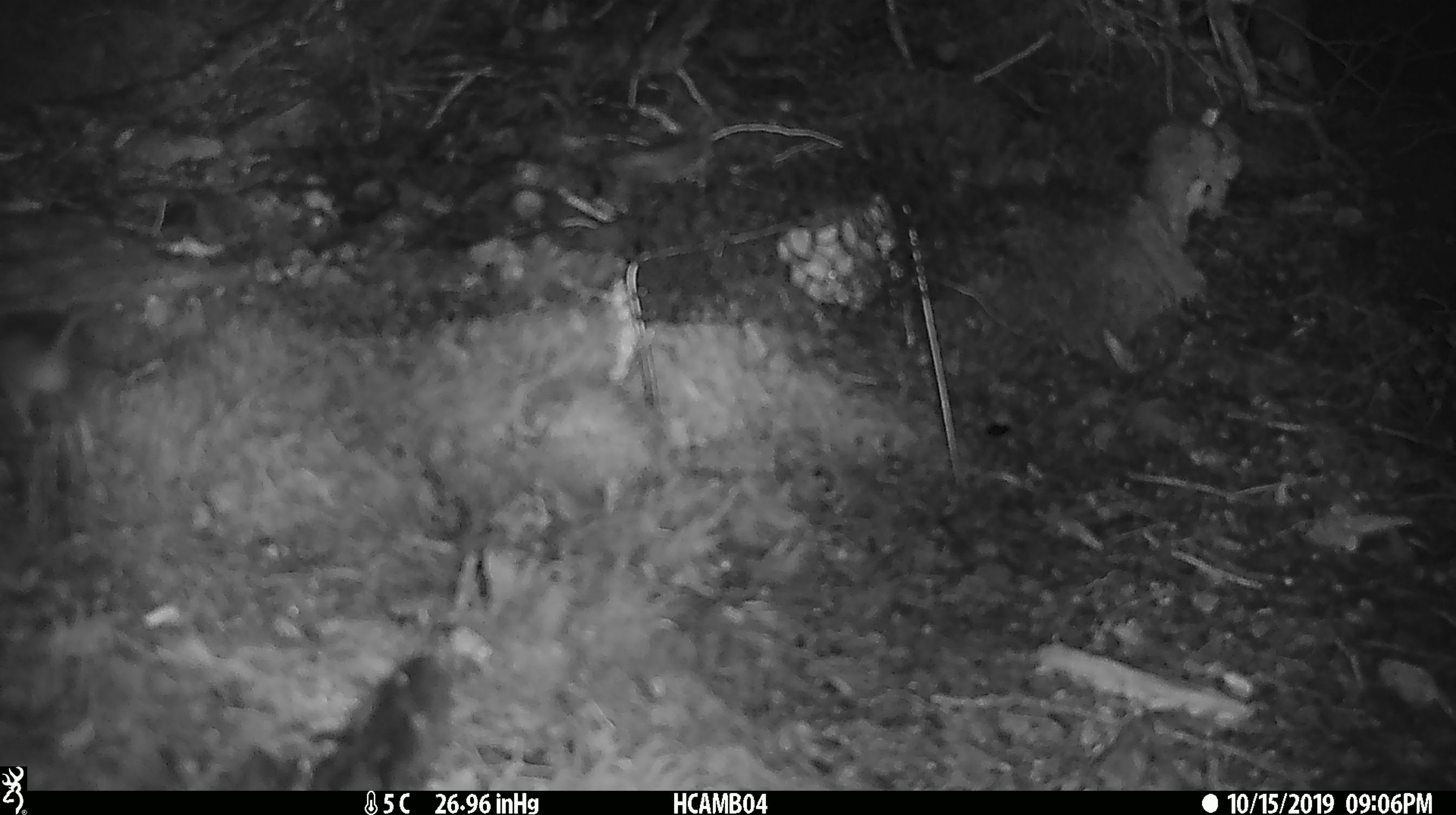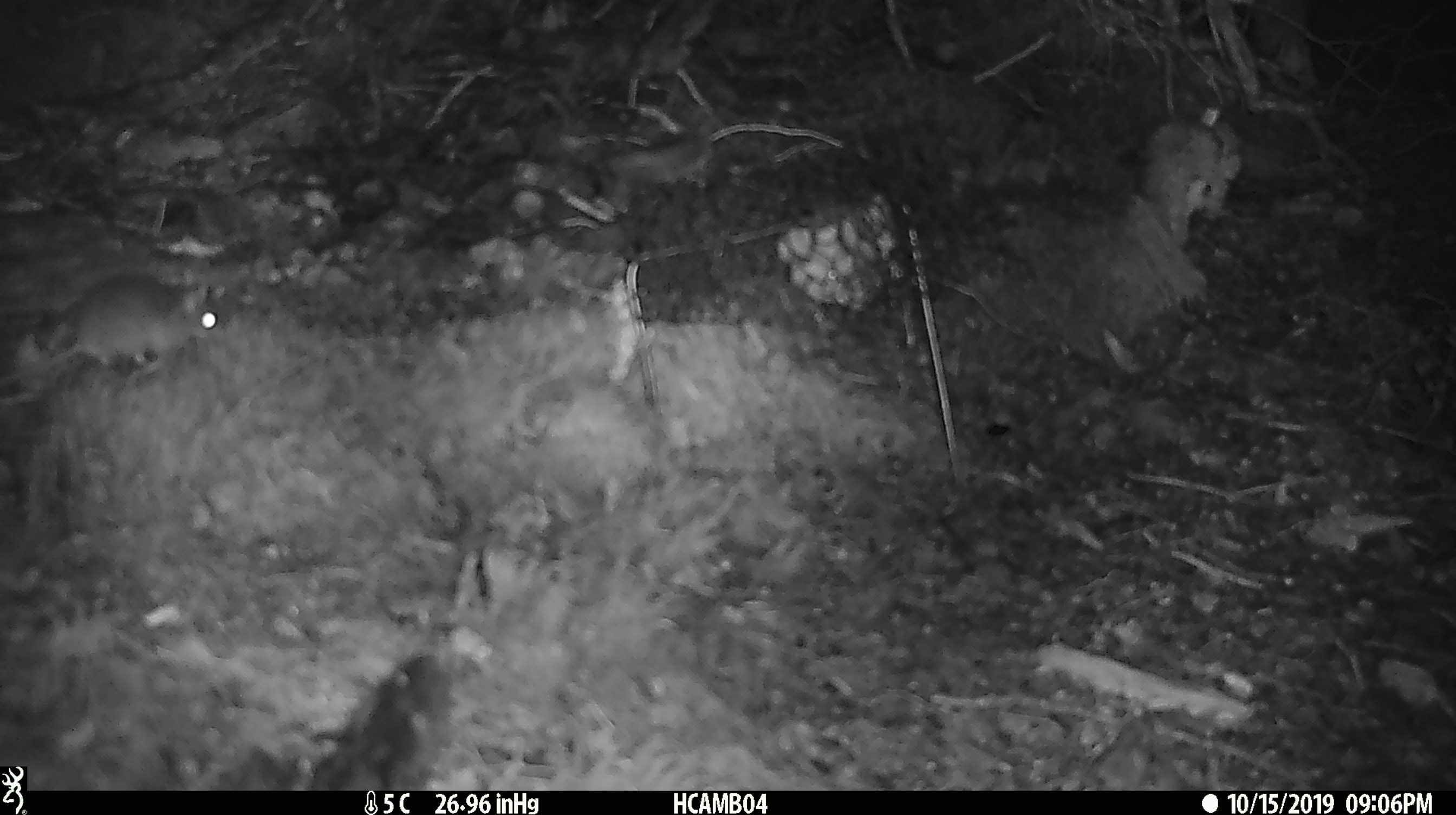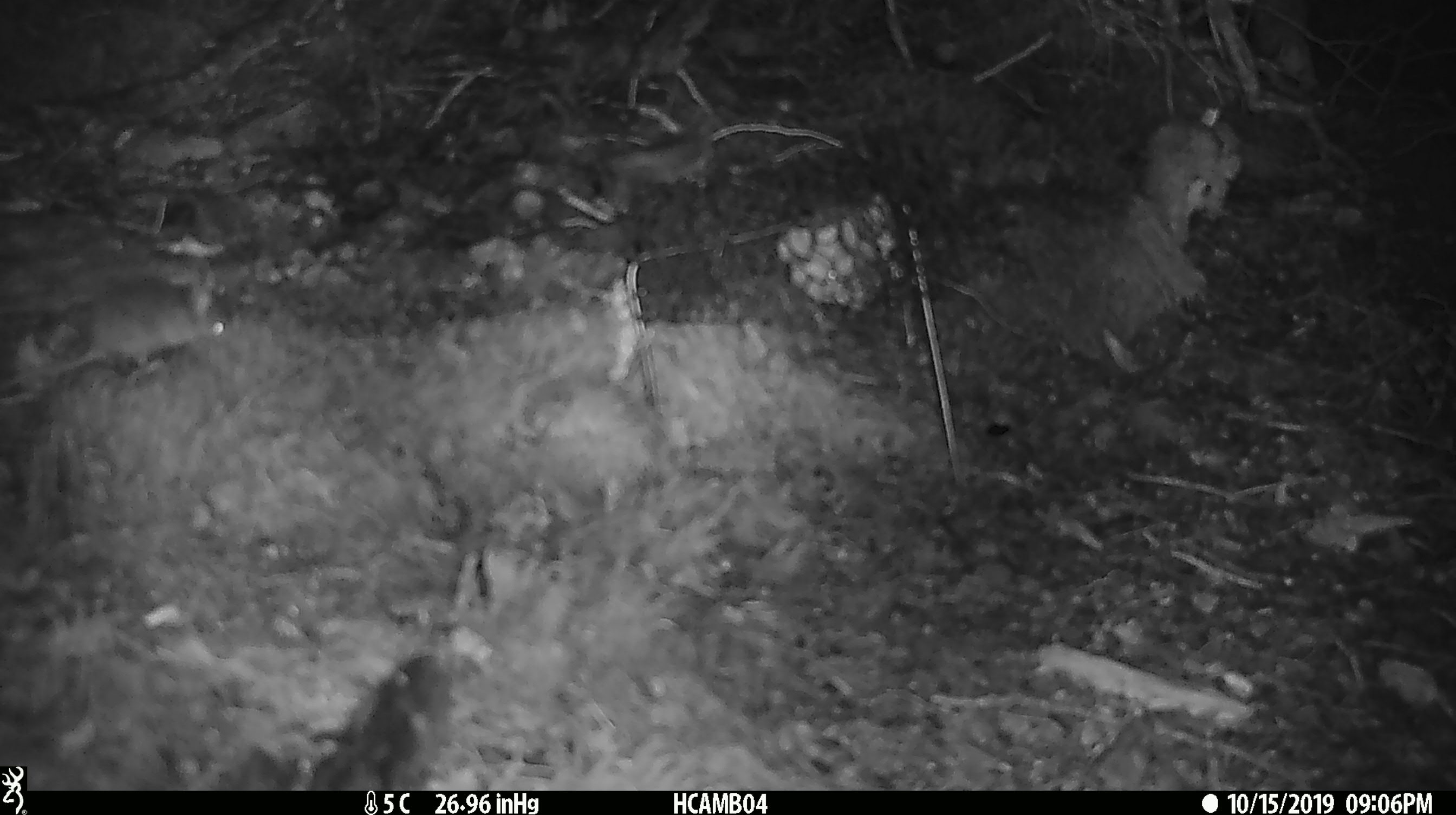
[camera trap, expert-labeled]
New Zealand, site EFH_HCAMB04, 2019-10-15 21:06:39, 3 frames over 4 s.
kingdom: Animalia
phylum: Chordata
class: Mammalia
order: Rodentia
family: Muridae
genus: Mus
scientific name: Mus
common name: mouse